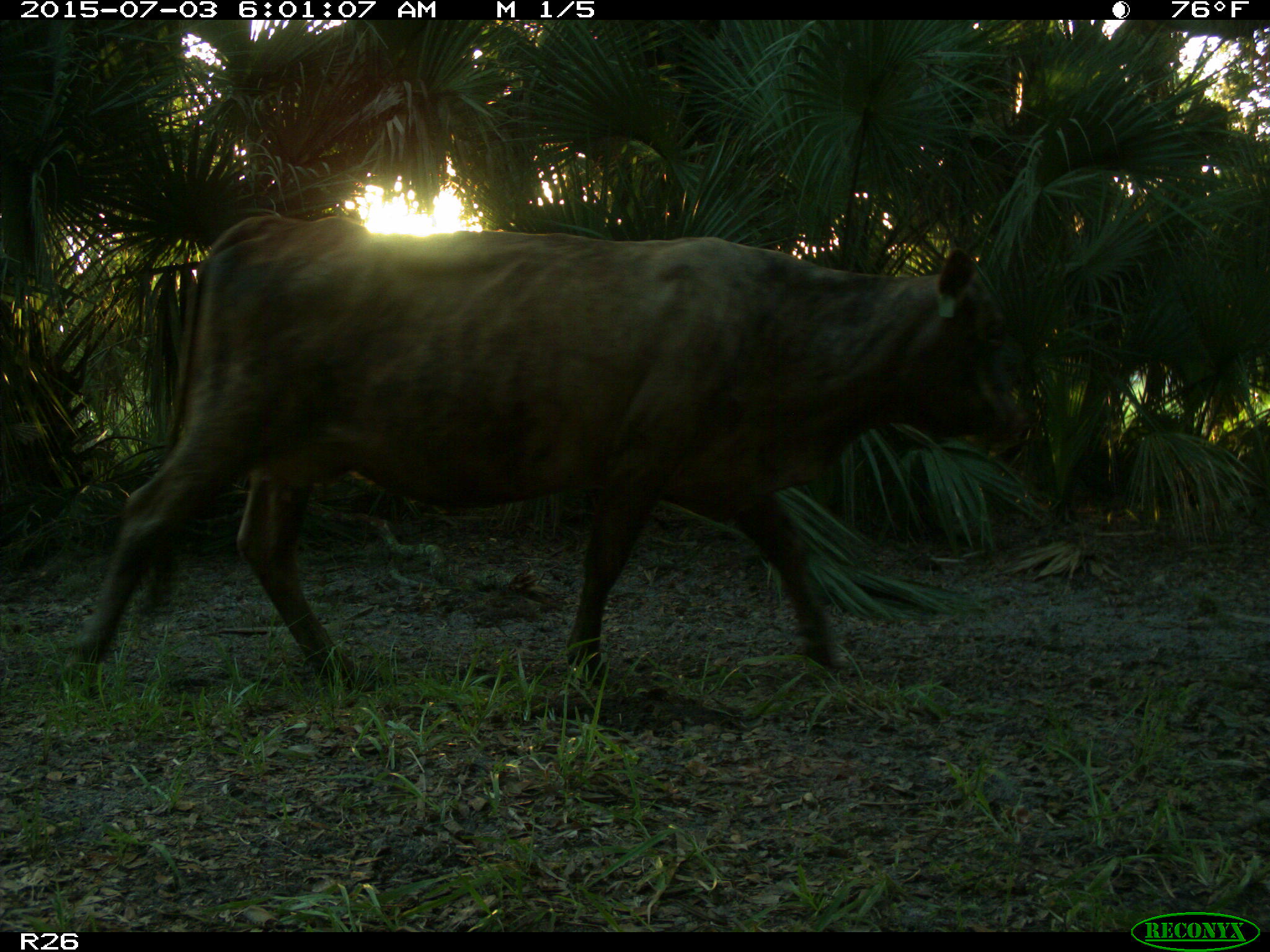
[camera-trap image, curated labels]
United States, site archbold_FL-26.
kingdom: Animalia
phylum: Chordata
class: Mammalia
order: Artiodactyla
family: Bovidae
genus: Bos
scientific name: Bos taurus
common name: domestic cow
Bos taurus (domestic cow).